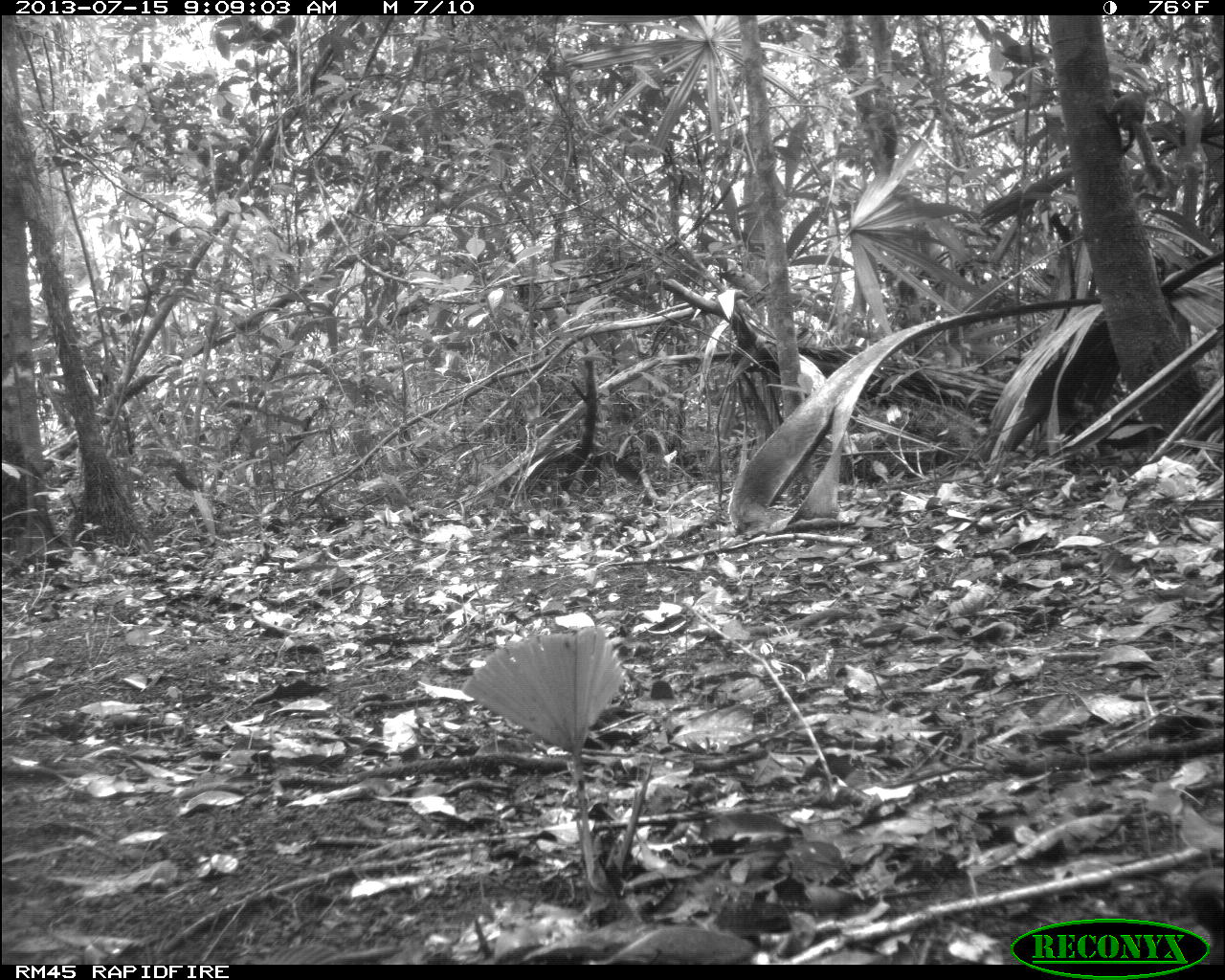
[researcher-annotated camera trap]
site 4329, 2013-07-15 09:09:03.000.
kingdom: Animalia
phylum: Chordata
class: Mammalia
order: Rodentia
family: Sciuridae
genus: Sciurus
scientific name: Sciurus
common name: squirrel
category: sciurus sp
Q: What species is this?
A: Sciurus sp (squirrel) (Sciurus).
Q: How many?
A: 1.